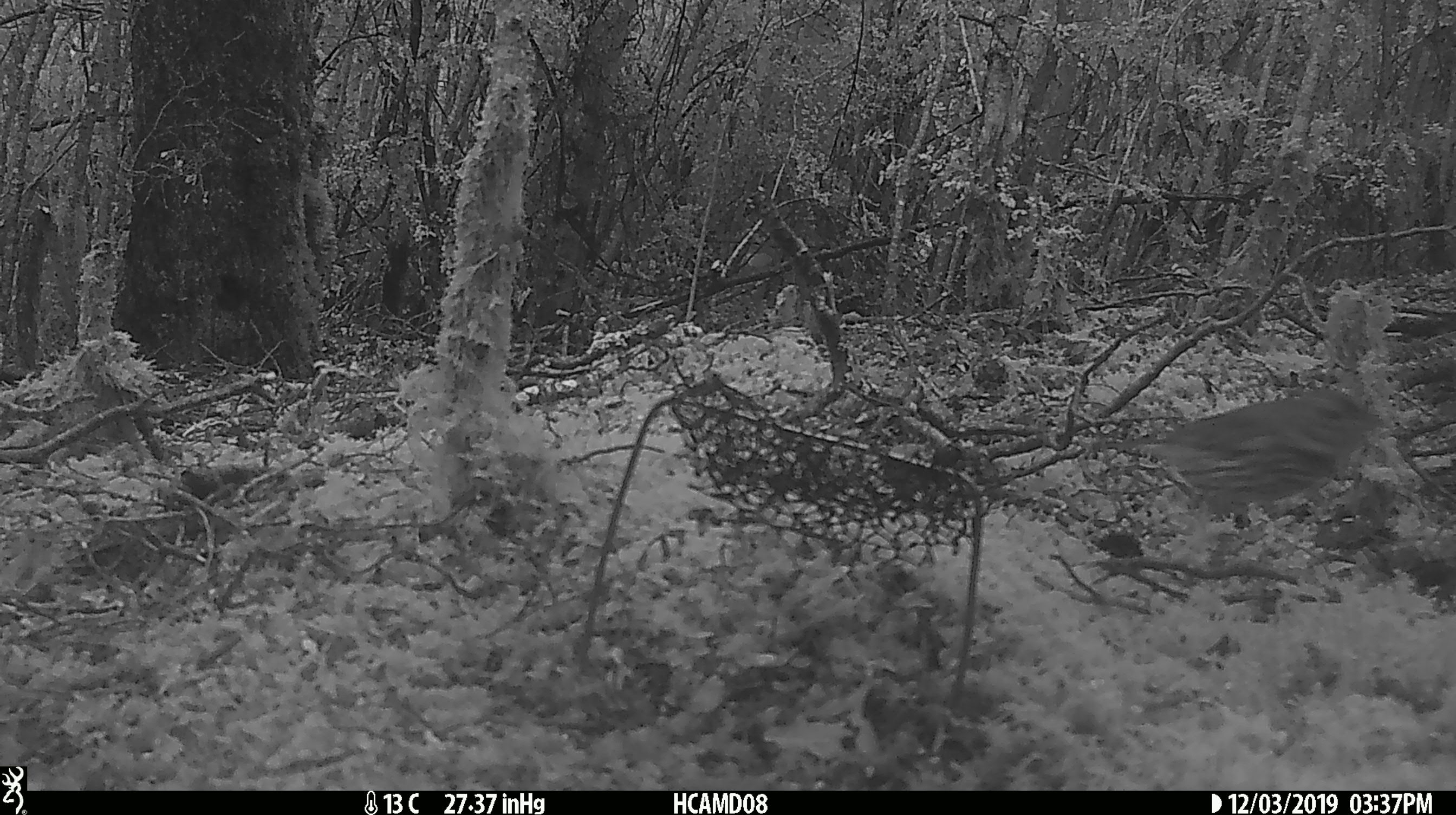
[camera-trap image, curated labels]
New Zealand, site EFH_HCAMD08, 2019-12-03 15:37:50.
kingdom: Animalia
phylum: Chordata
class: Aves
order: Passeriformes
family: Turdidae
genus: Turdus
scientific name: Turdus philomelos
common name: song thrush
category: thrush